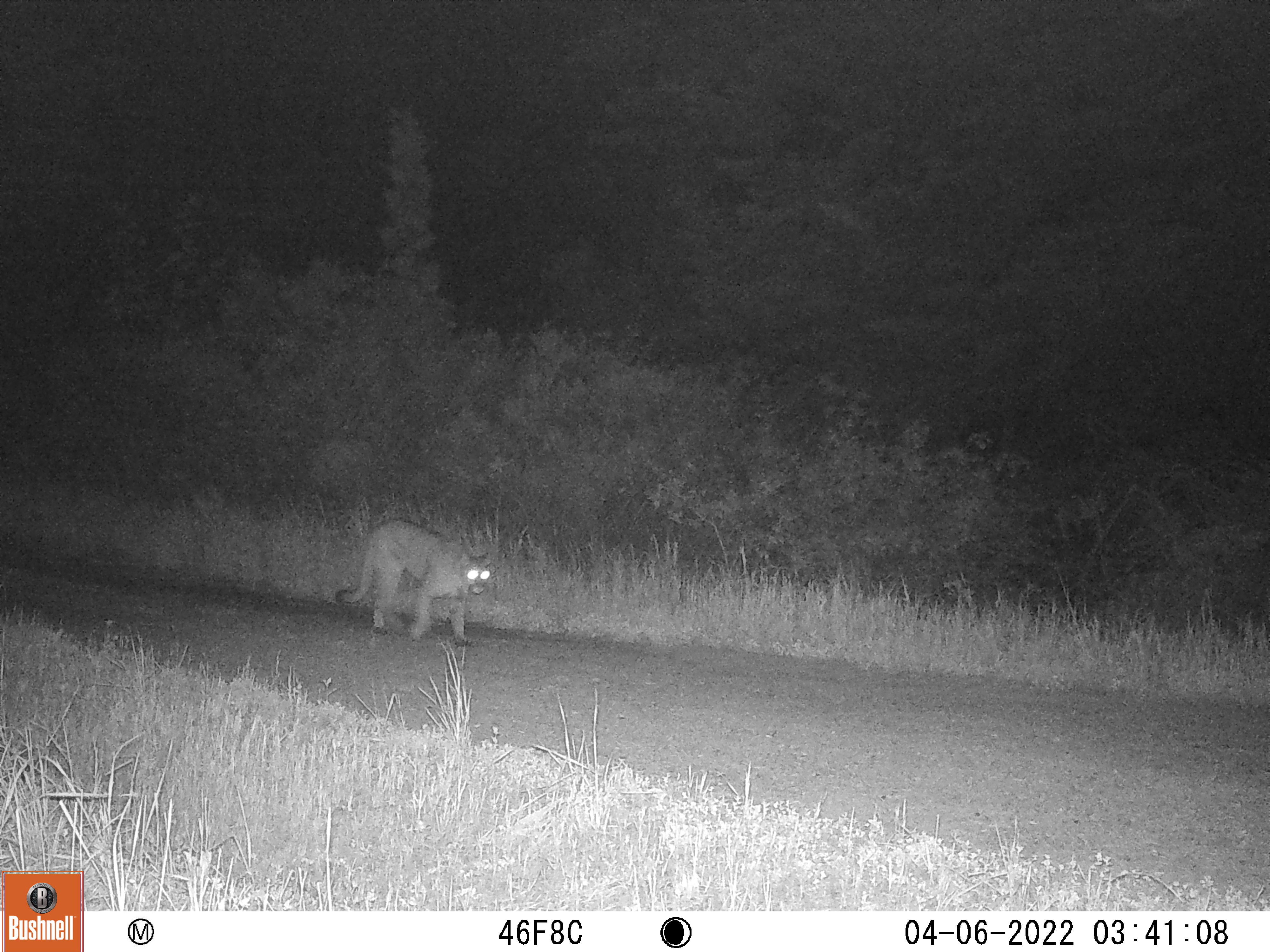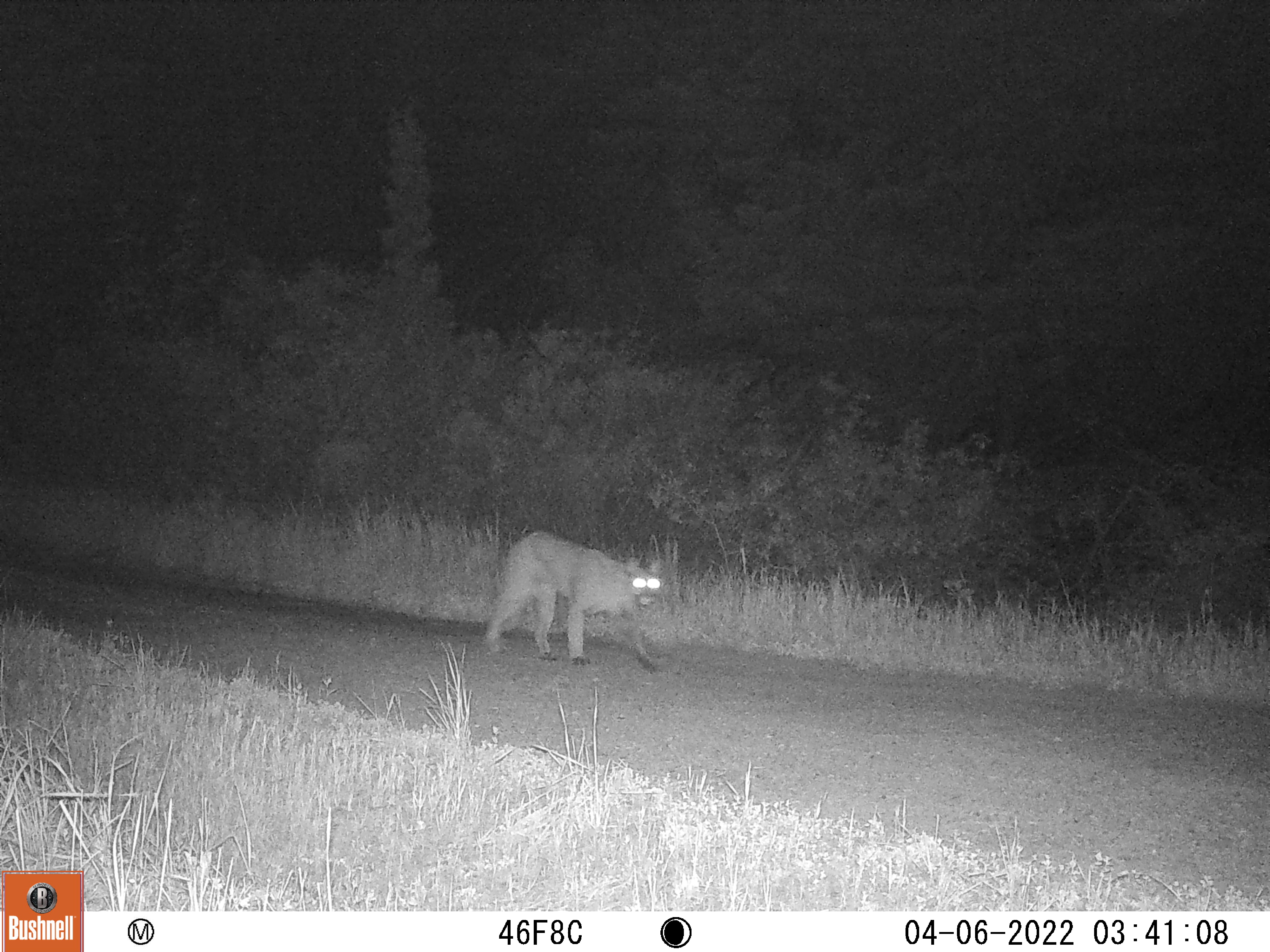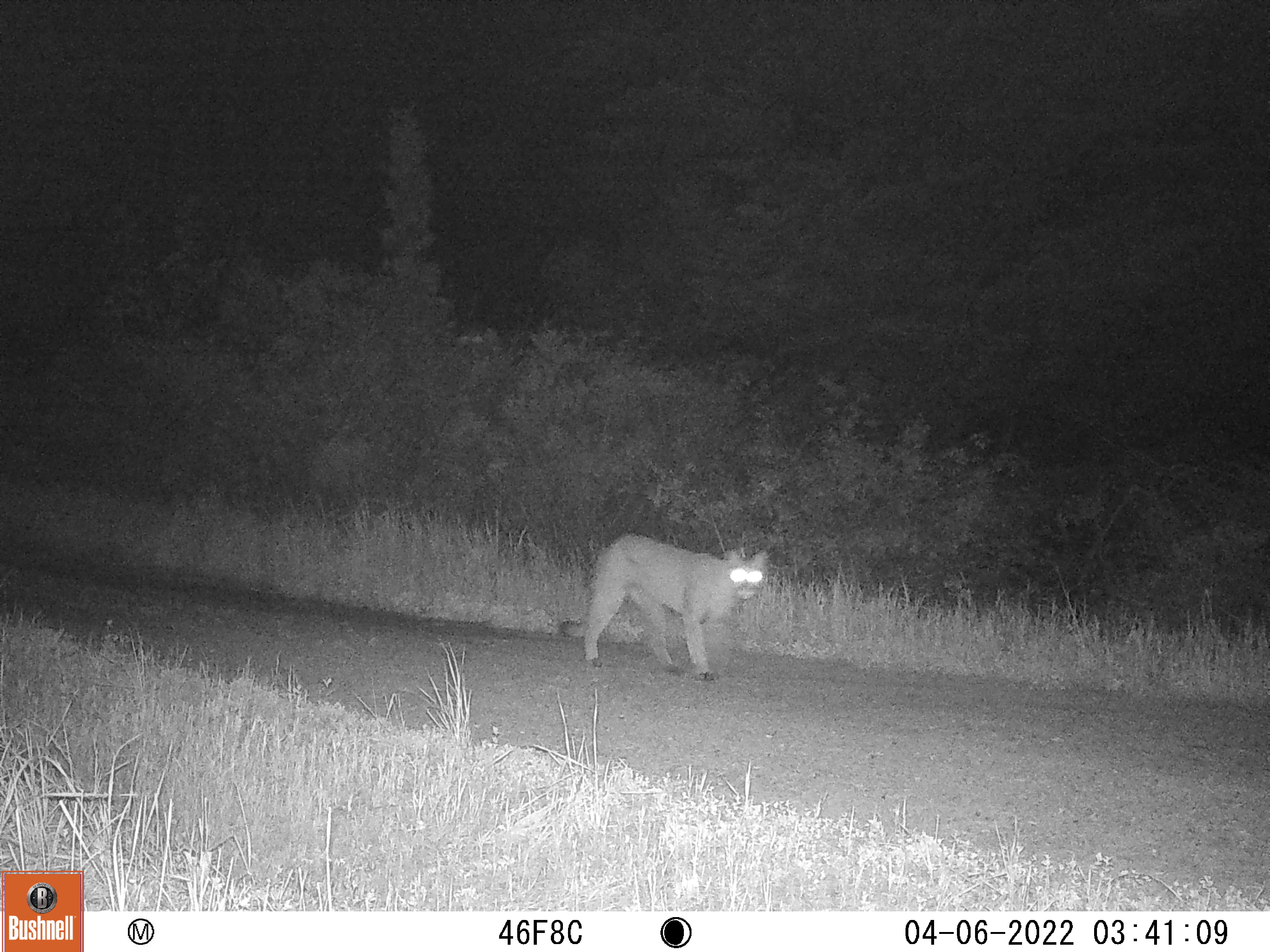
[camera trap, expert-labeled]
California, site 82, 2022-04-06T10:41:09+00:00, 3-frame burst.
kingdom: Animalia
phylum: Chordata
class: Mammalia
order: Carnivora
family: Felidae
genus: Puma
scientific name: Puma concolor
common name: puma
Puma (Puma concolor).